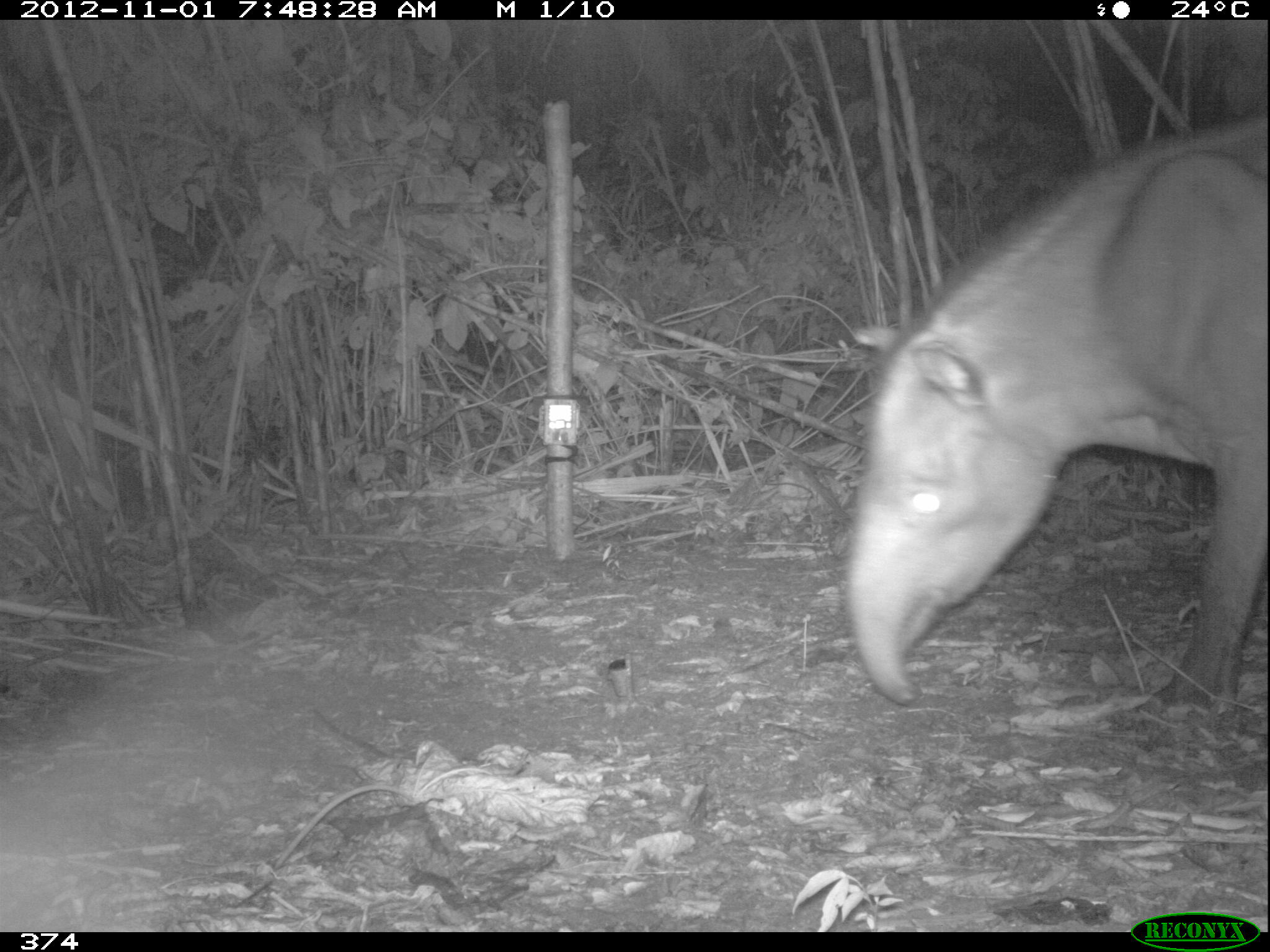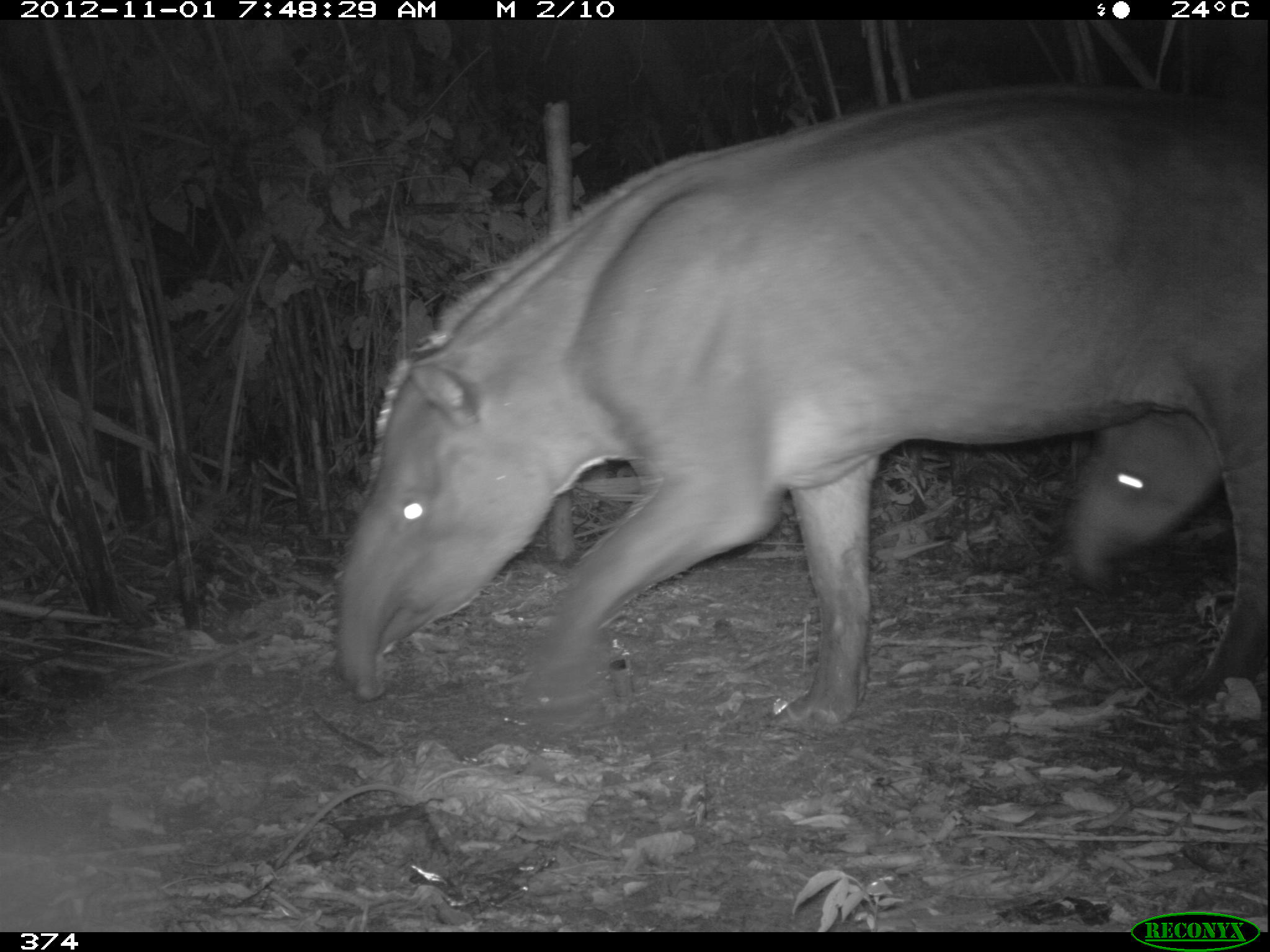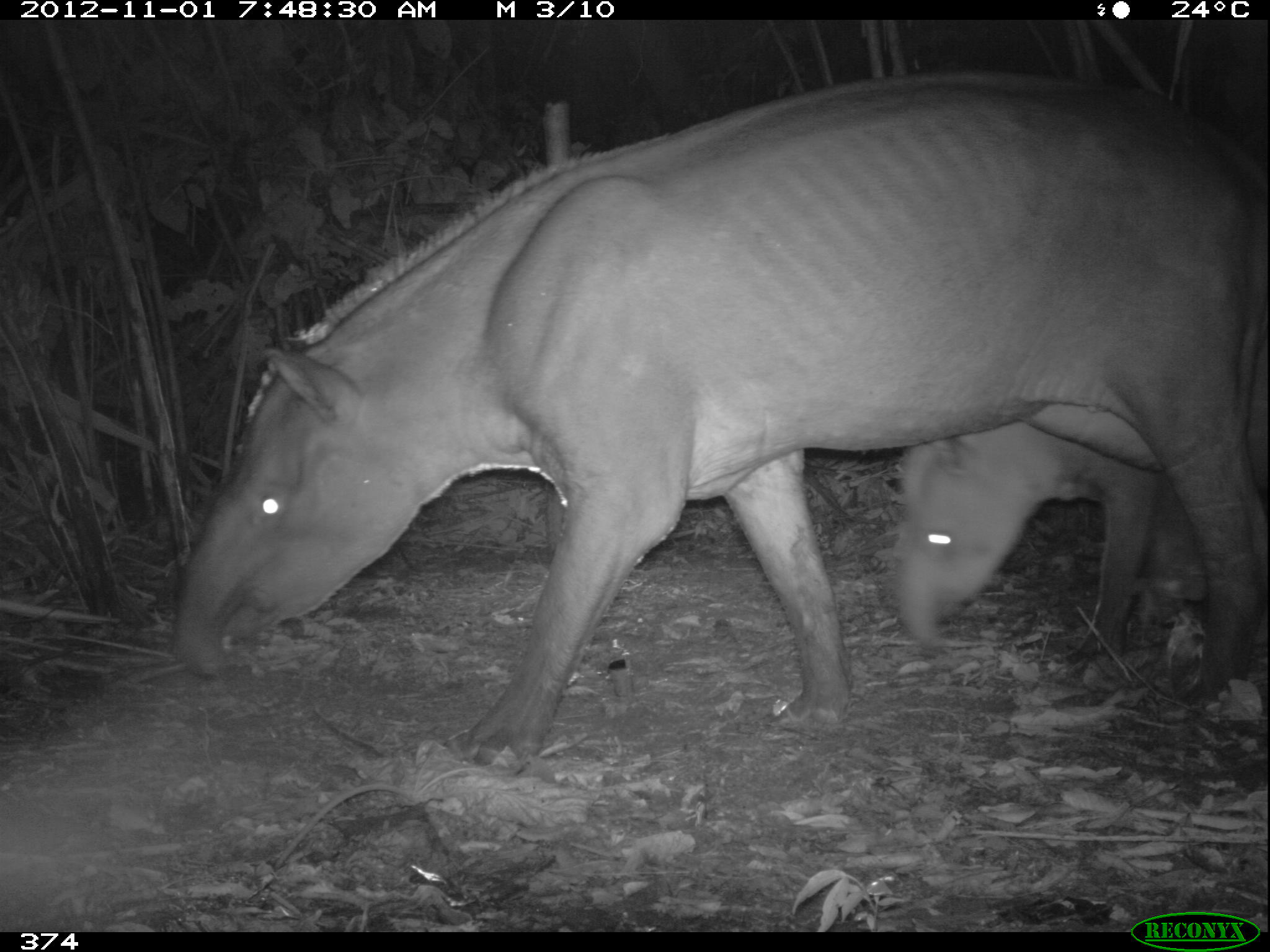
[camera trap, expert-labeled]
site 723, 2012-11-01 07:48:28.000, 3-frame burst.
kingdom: Animalia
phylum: Chordata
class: Mammalia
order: Perissodactyla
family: Tapiridae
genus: Tapirus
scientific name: Tapirus terrestris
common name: south american tapir